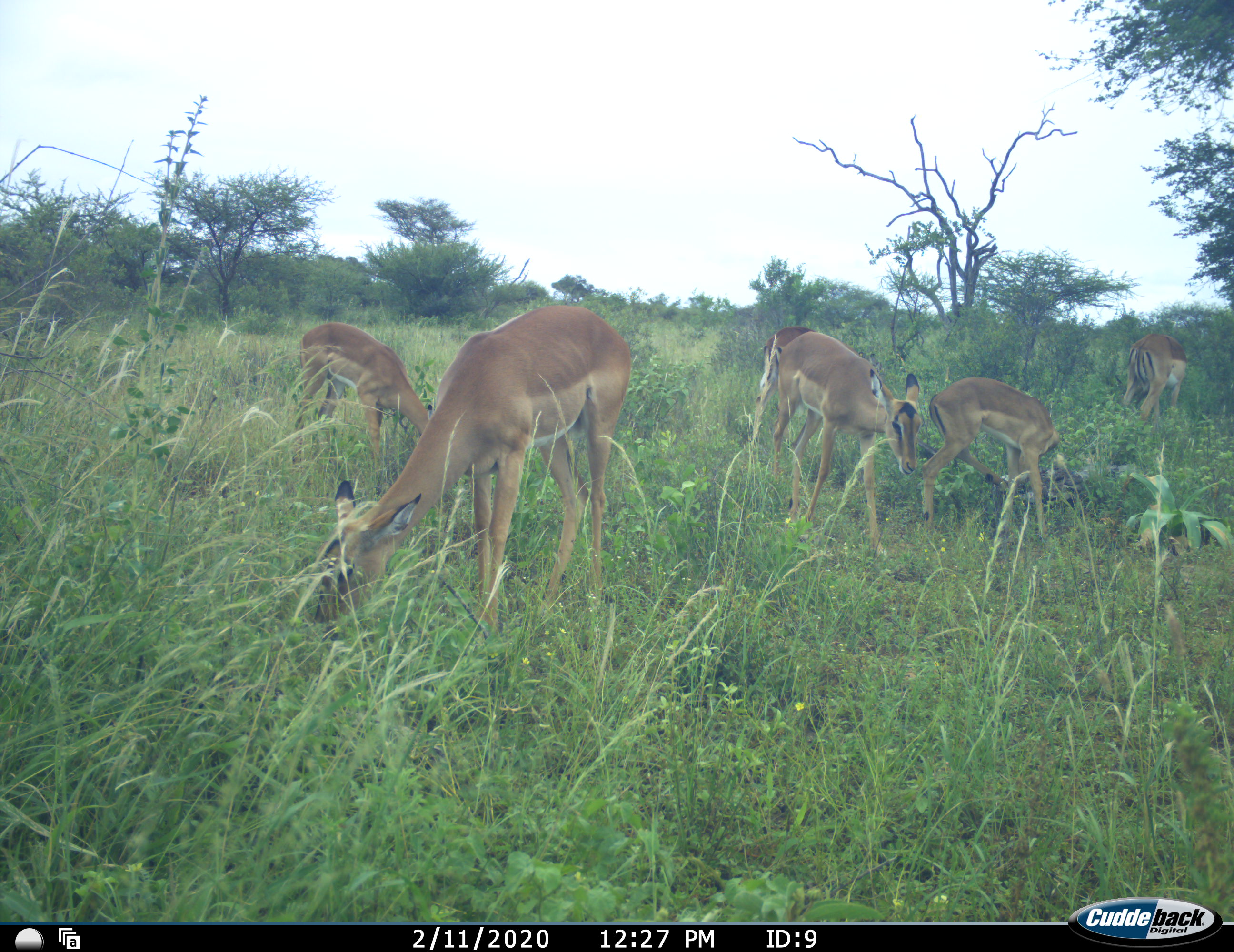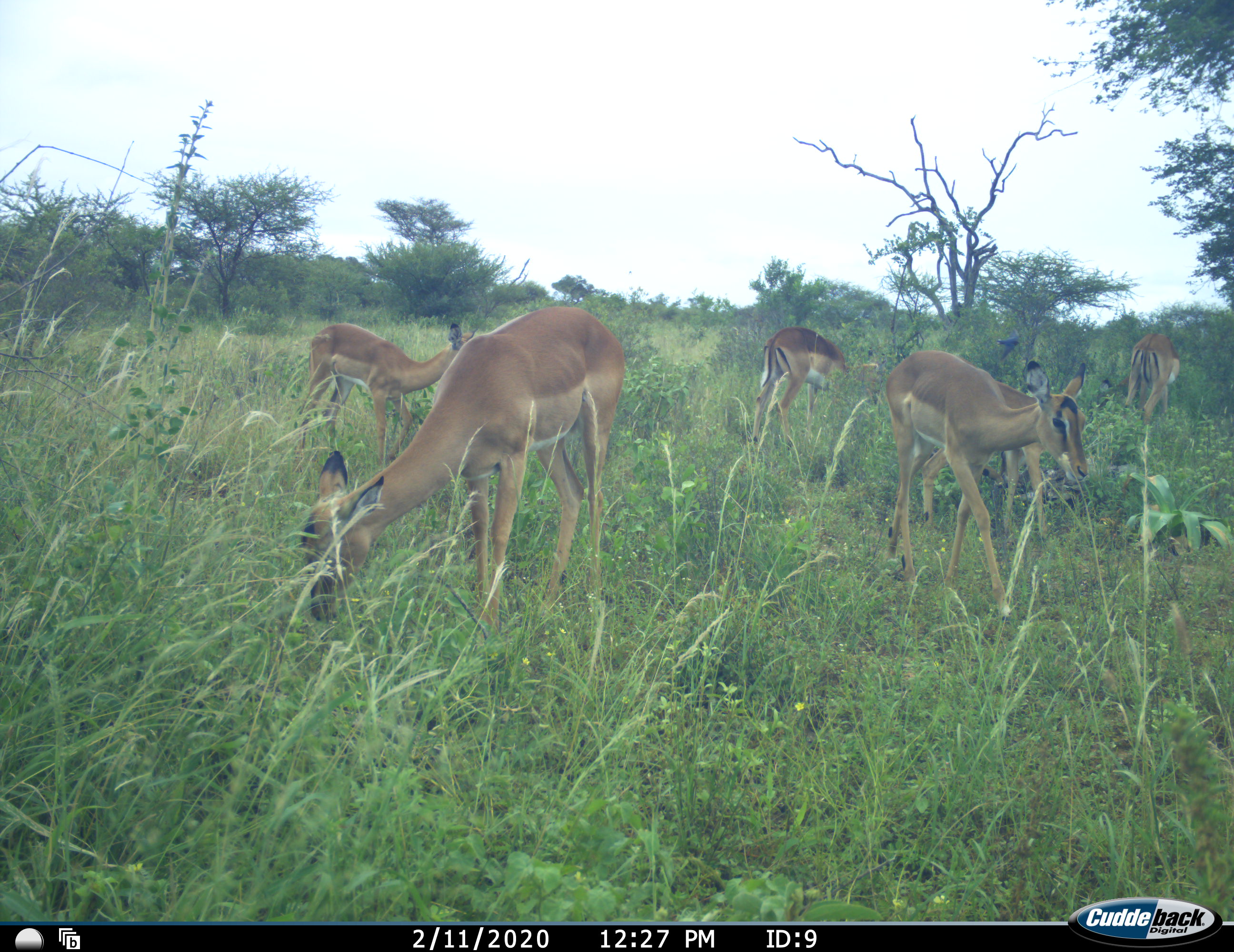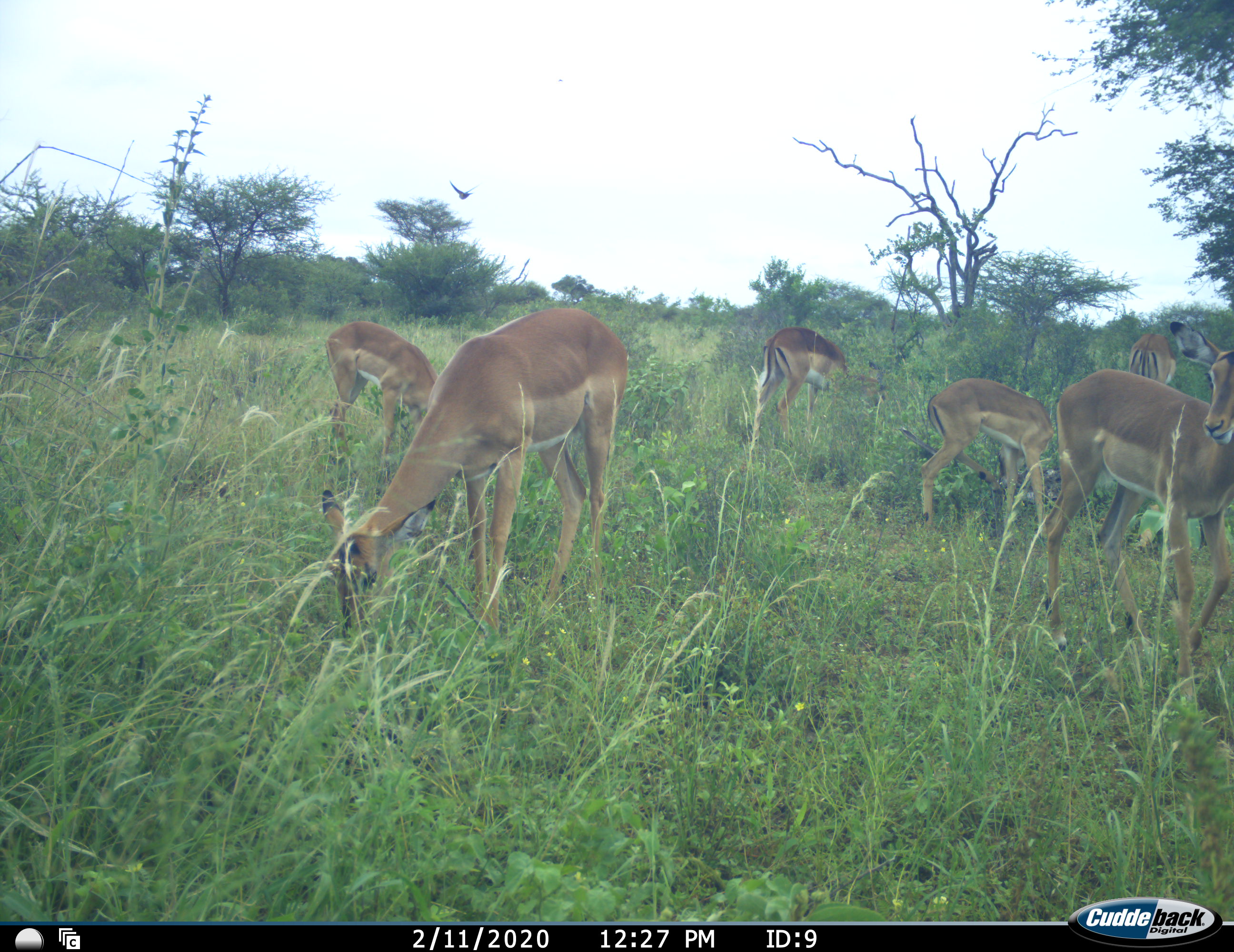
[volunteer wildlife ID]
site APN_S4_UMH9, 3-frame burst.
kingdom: Animalia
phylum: Chordata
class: Mammalia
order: Artiodactyla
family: Bovidae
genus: Aepyceros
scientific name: Aepyceros melampus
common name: impala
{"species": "impala (Aepyceros melampus)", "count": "6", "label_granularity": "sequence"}